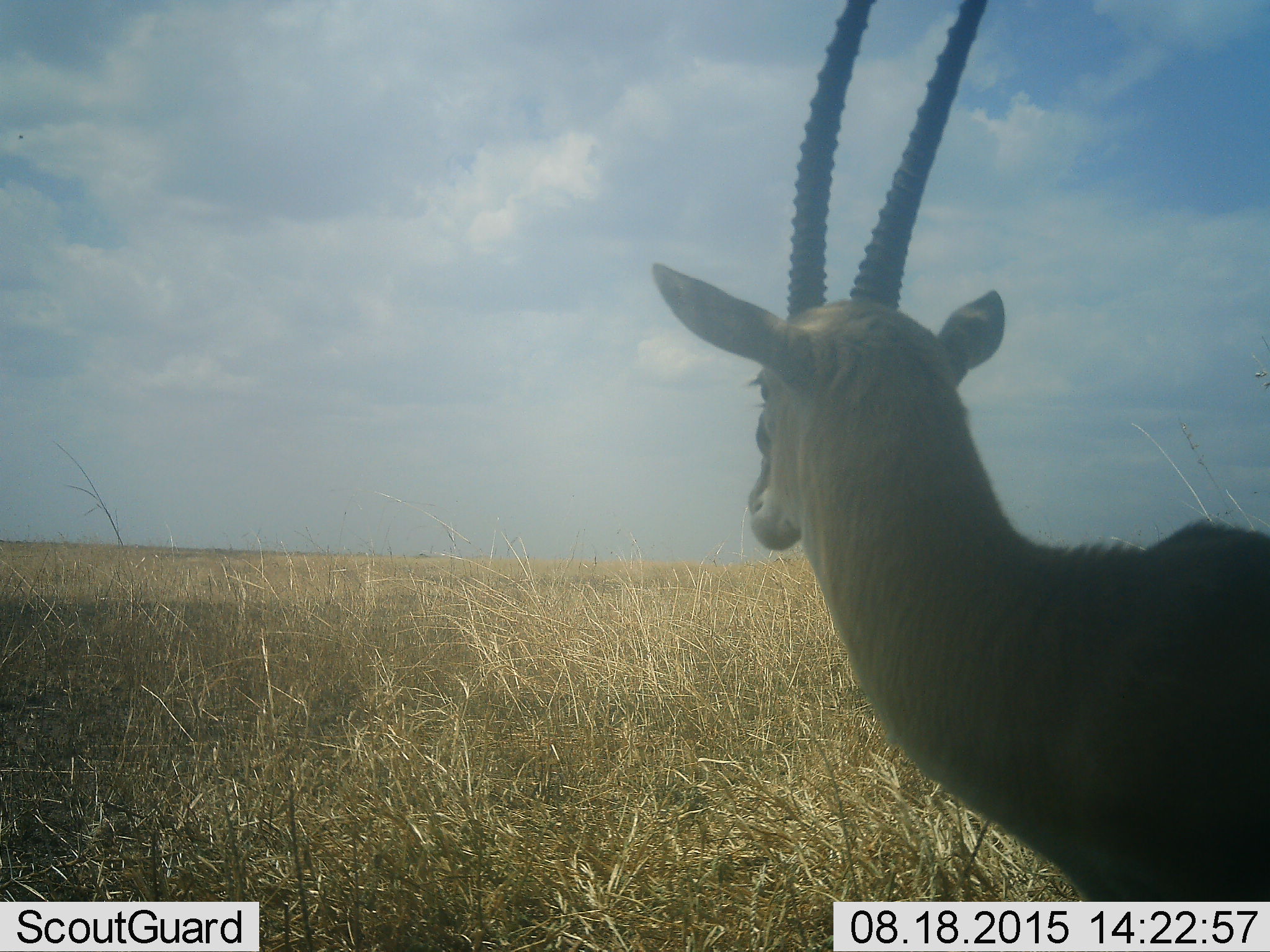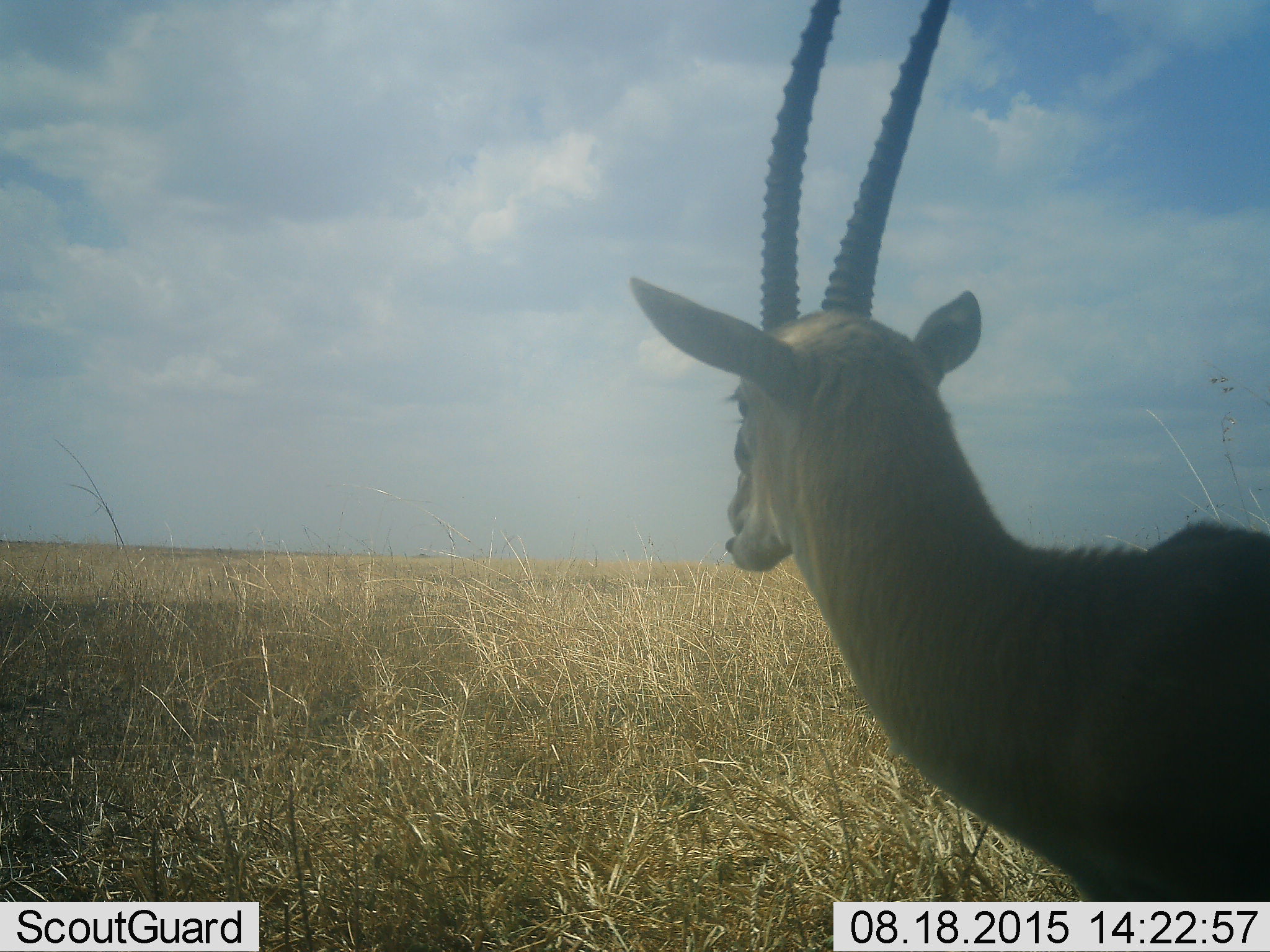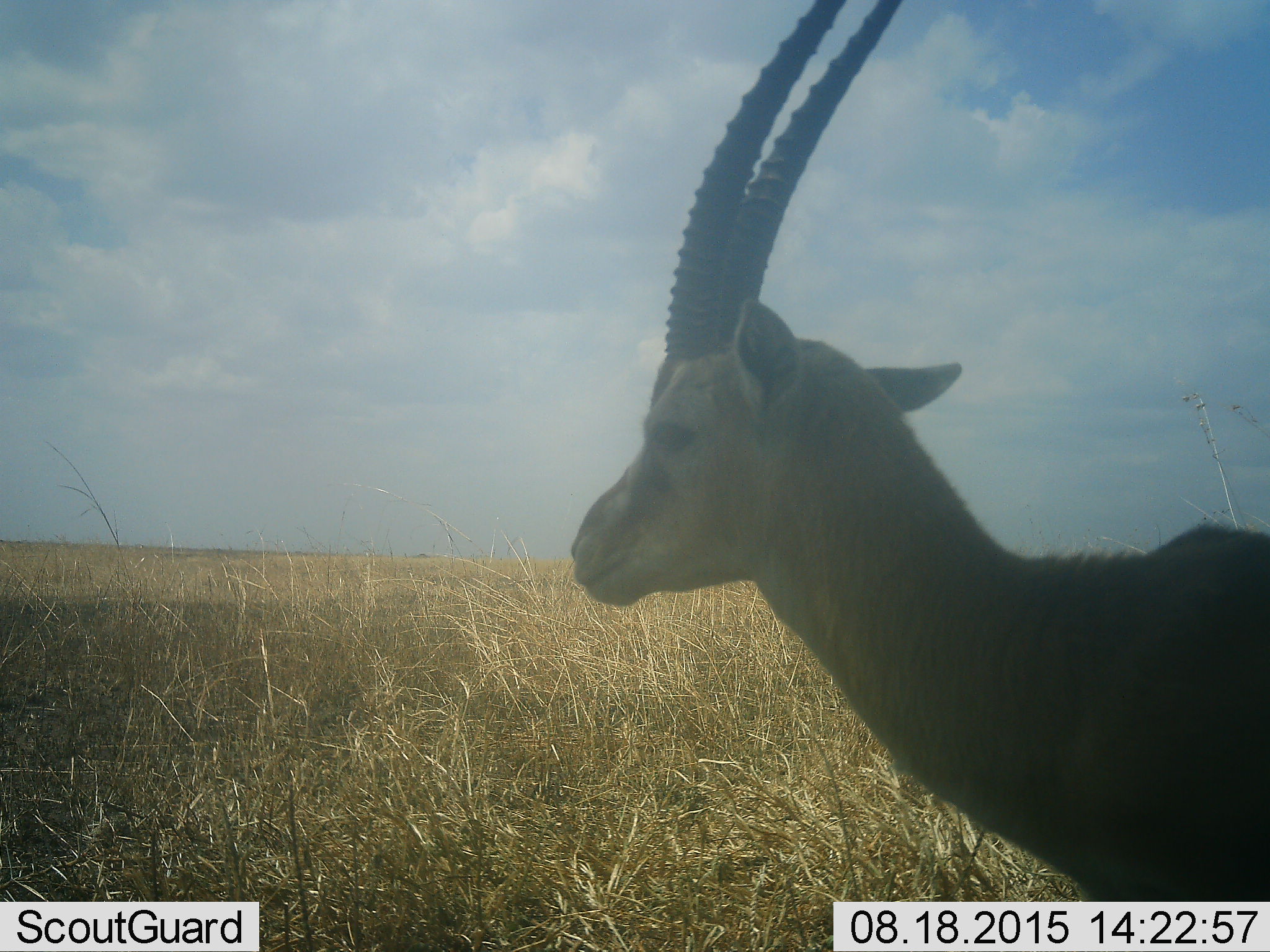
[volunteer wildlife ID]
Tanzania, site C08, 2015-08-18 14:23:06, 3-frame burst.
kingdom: Animalia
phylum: Chordata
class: Mammalia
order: Artiodactyla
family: Bovidae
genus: Eudorcas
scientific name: Eudorcas thomsonii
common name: thomson's gazelle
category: gazellethomsons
Gazellethomsons (thomson's gazelle) (Eudorcas thomsonii), count 1. Behavior (volunteer vote fractions): standing 100%, resting 0%, moving 0%, interacting 0%. Young present (vote fraction): 0%. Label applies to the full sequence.